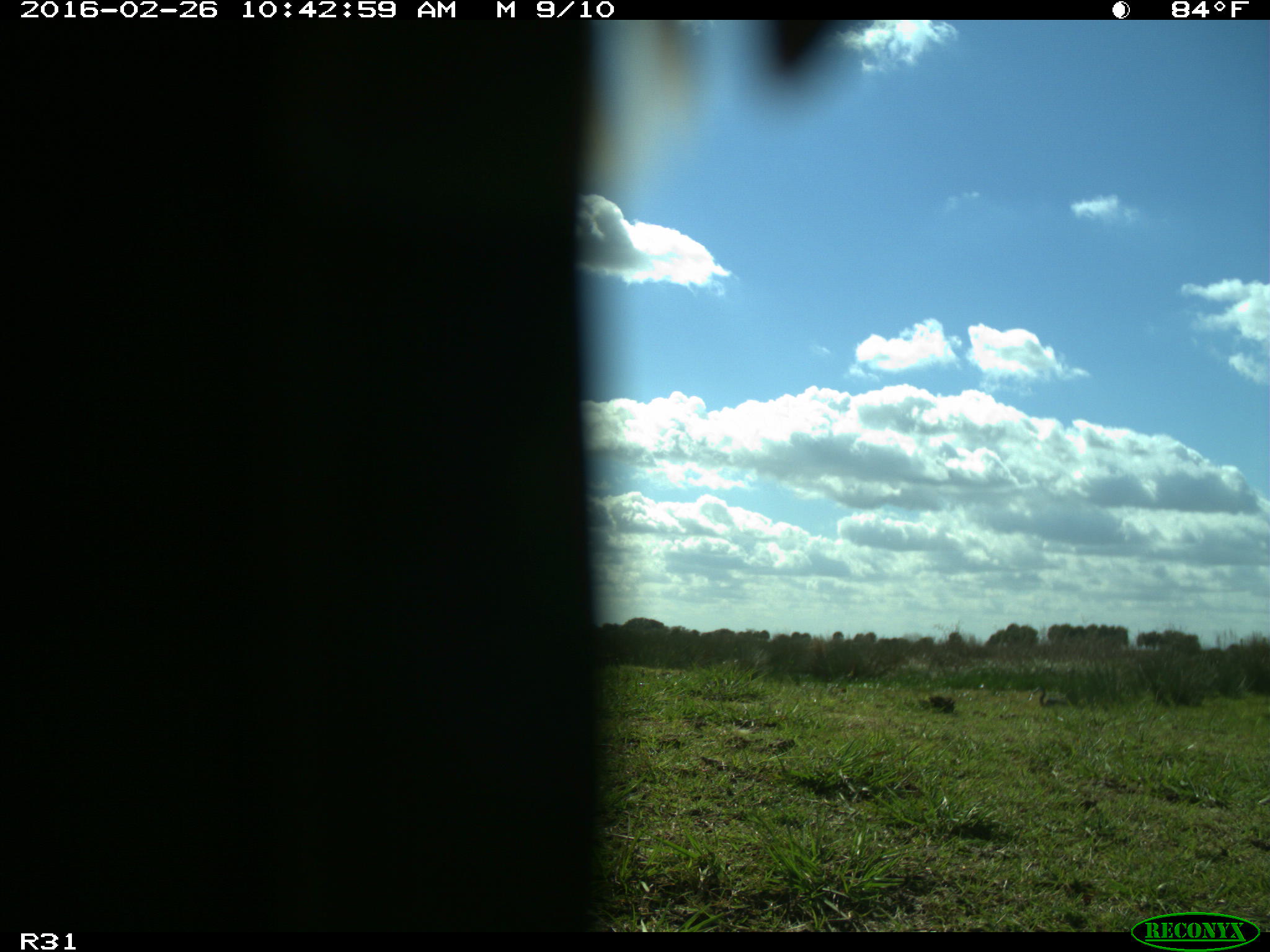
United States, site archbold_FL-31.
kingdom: Animalia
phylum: Chordata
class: Aves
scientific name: Aves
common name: birds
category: unidentified bird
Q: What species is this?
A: Unidentified bird (birds) (Aves).